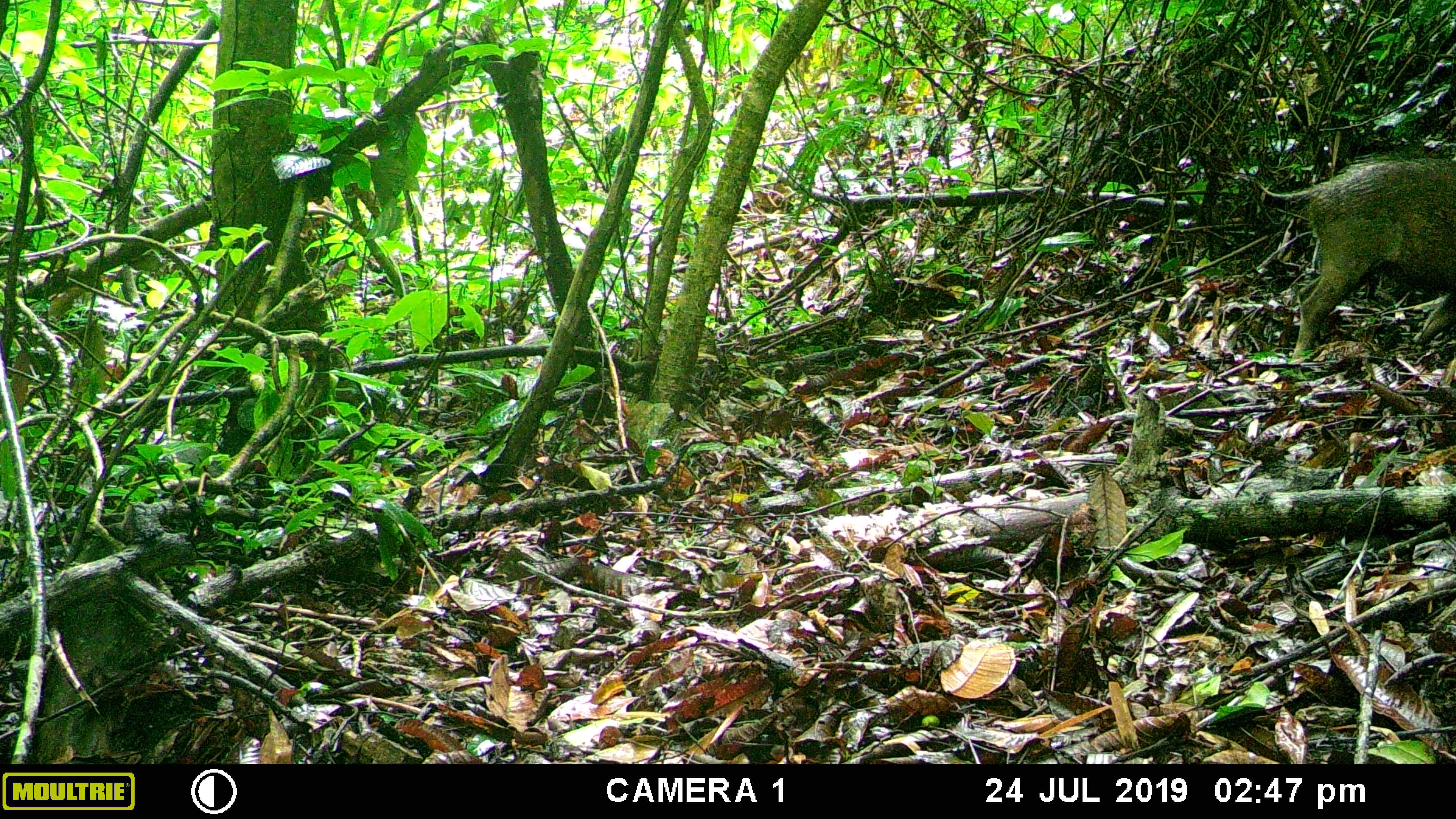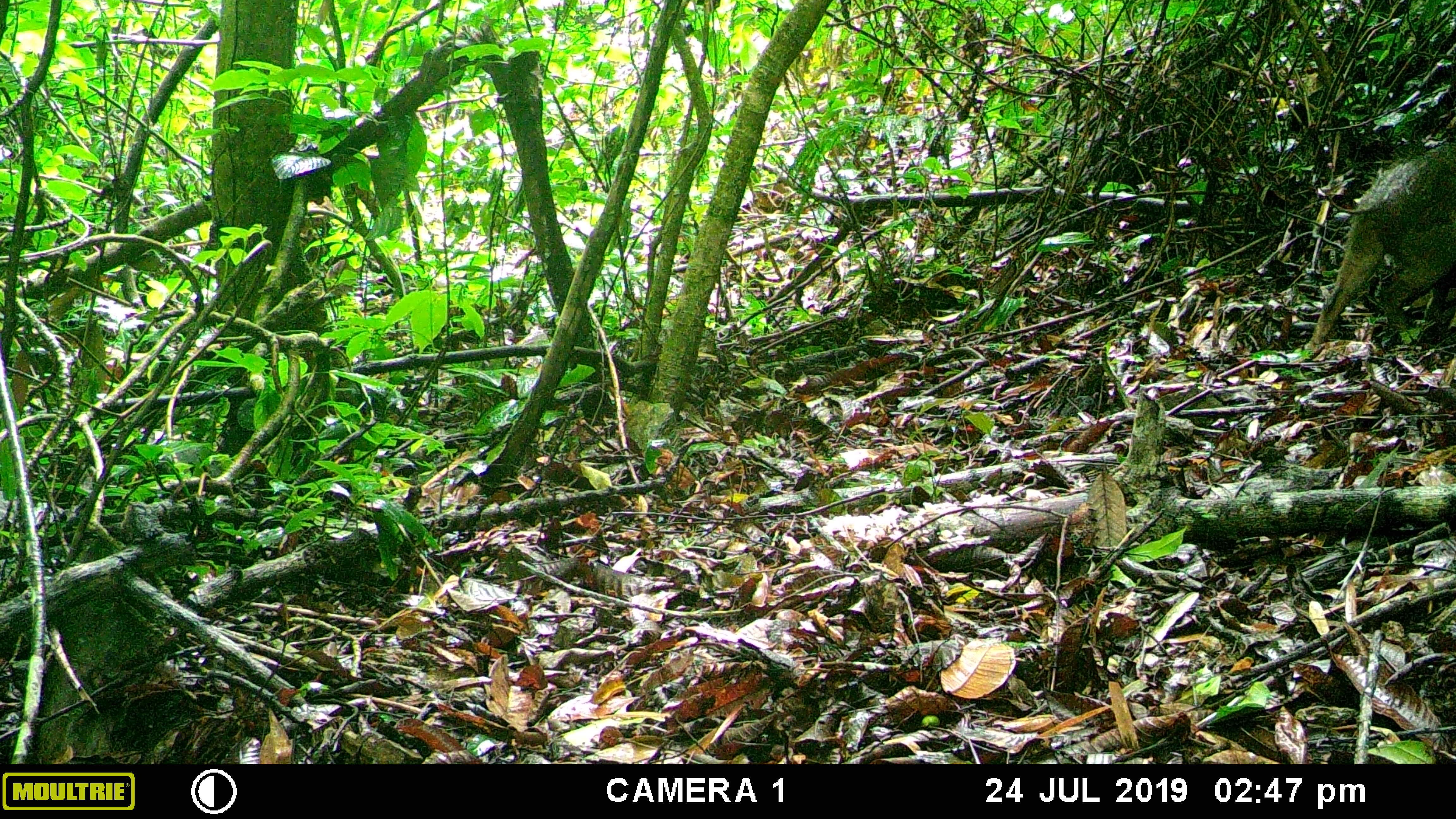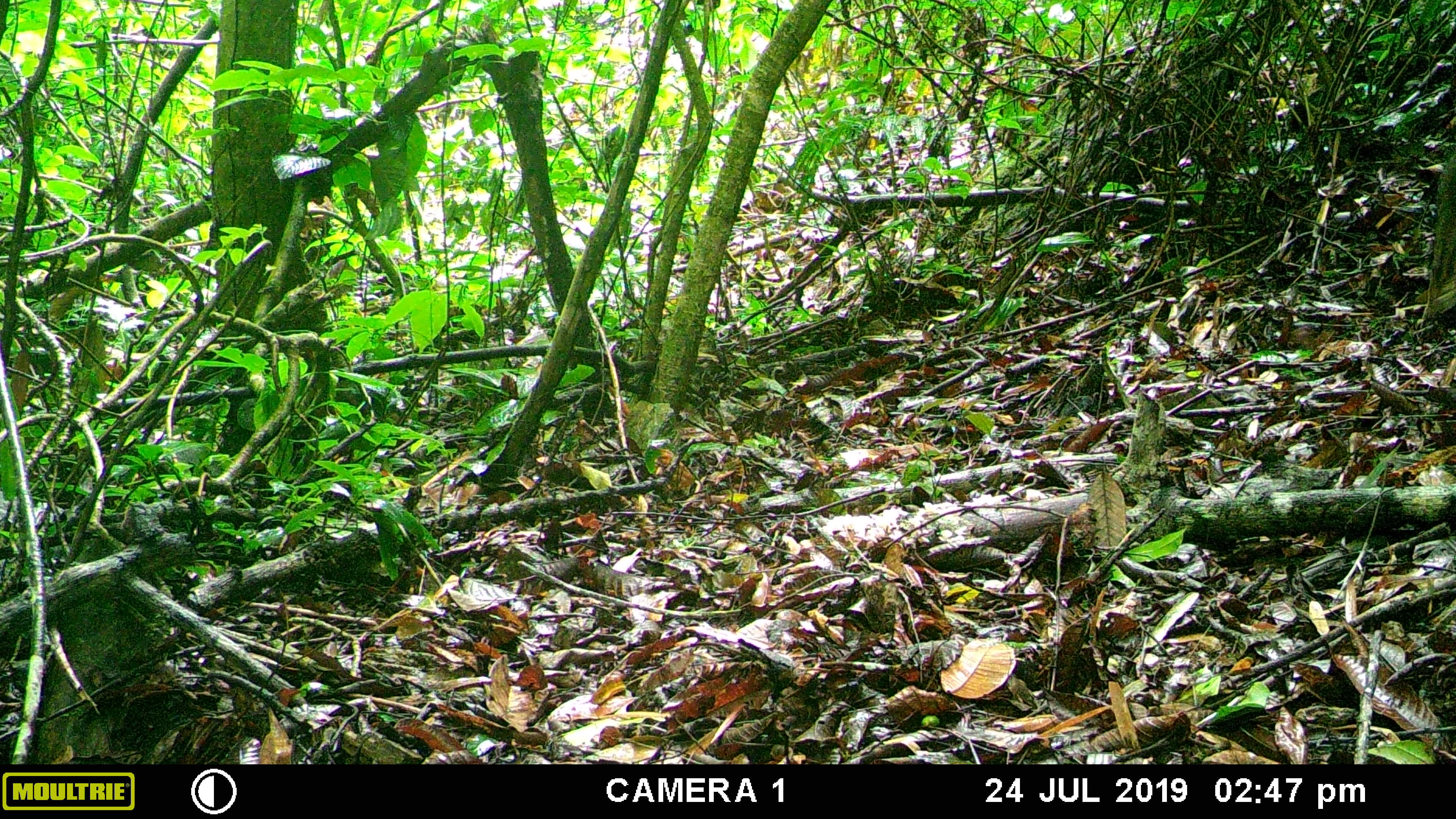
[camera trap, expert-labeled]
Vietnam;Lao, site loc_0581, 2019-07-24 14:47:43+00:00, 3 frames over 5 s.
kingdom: Animalia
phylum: Chordata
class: Mammalia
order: Artiodactyla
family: Suidae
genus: Sus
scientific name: Sus scrofa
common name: eurasian wild pig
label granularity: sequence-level